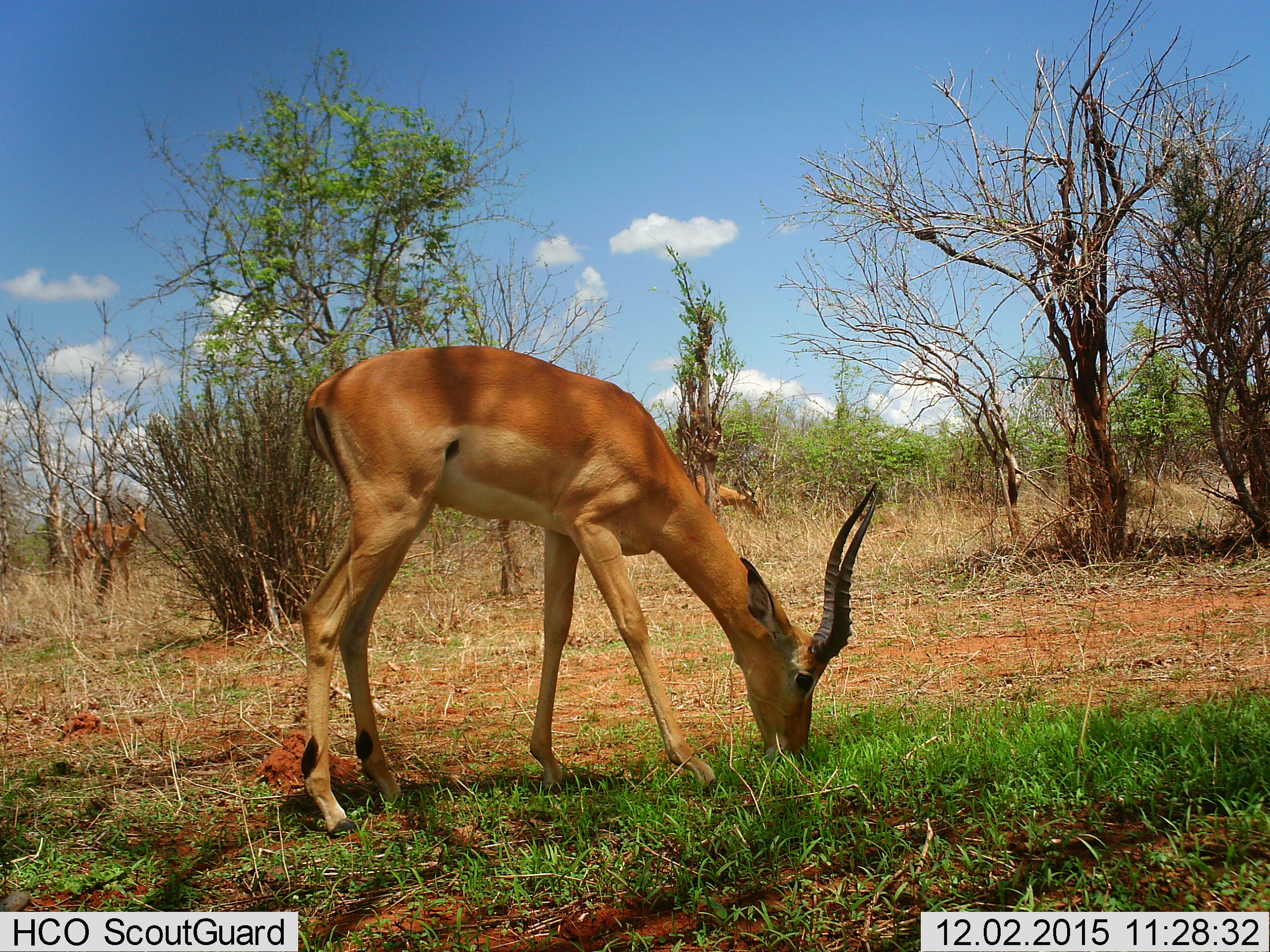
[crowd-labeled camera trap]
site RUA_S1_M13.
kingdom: Animalia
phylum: Chordata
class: Mammalia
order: Artiodactyla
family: Bovidae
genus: Aepyceros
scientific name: Aepyceros melampus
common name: impala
Impala (Aepyceros melampus), count 3. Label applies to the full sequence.